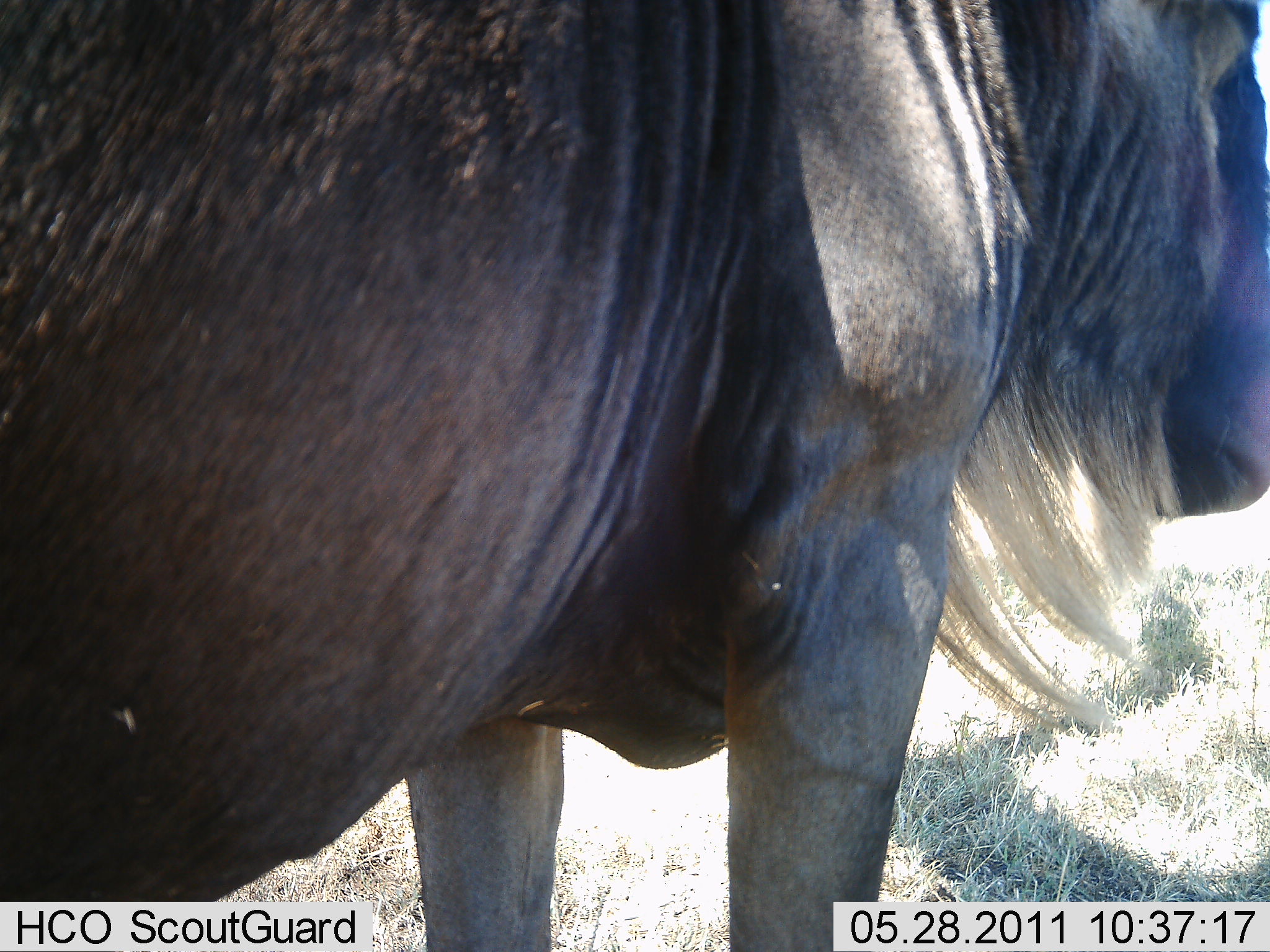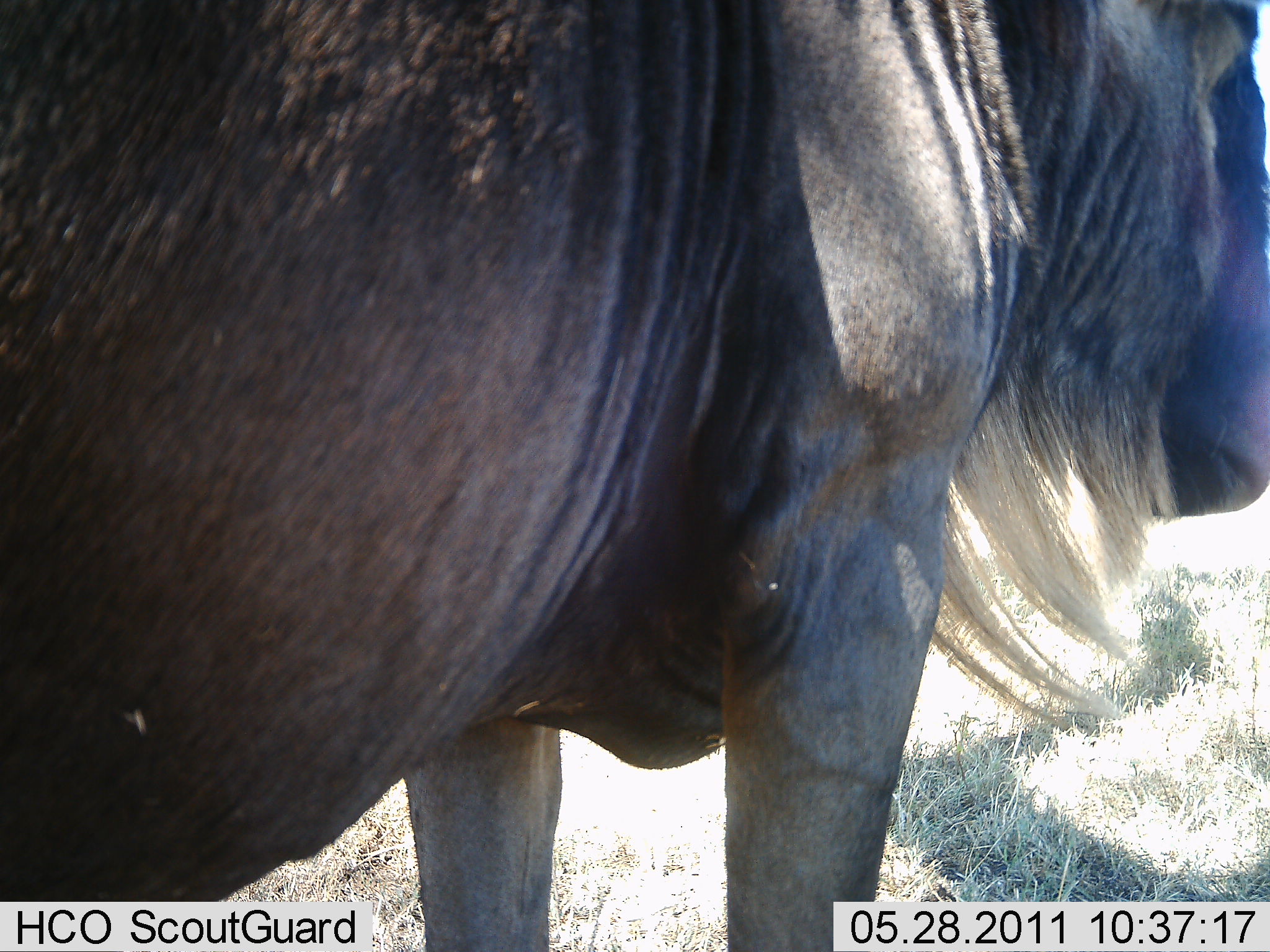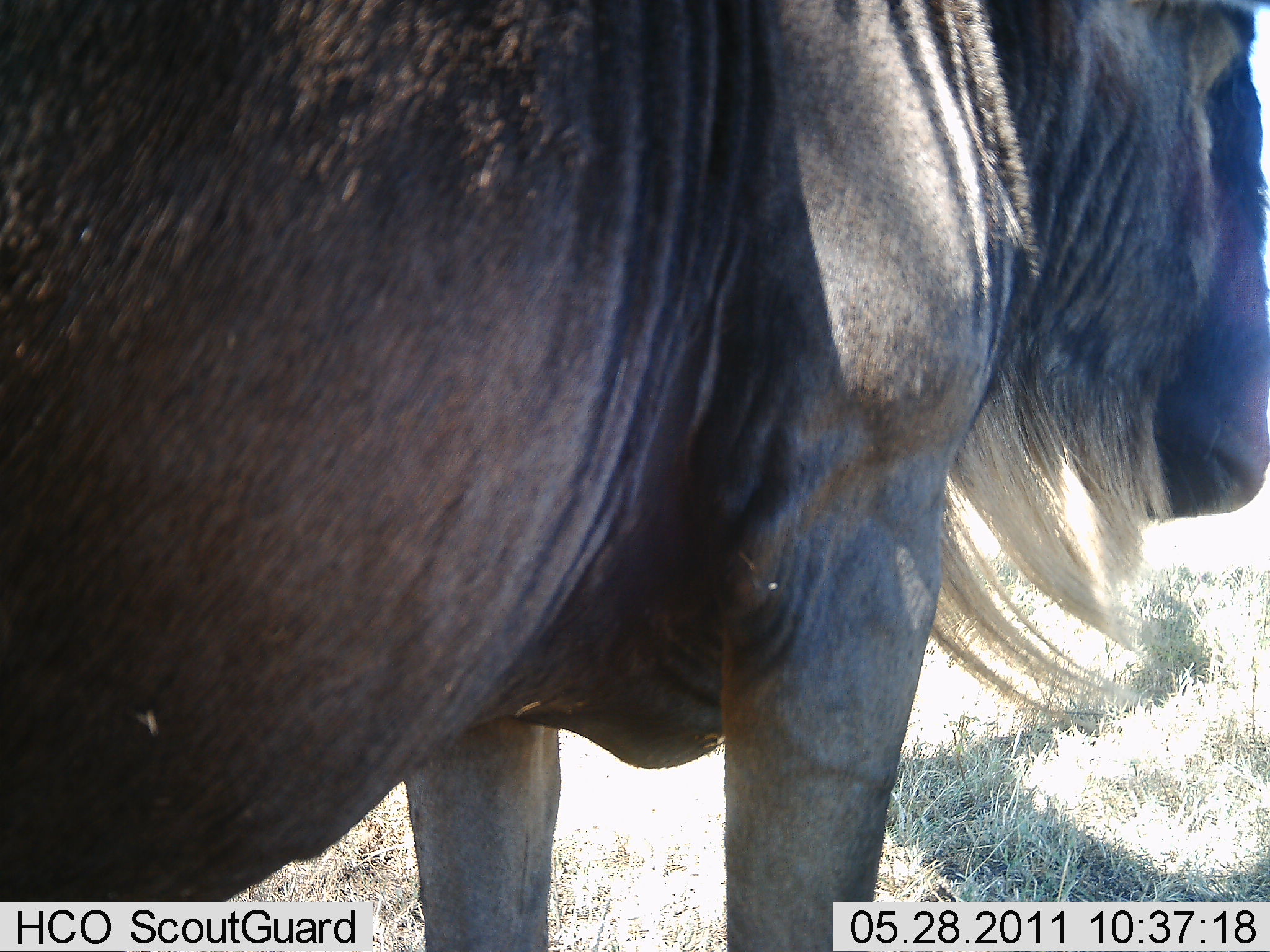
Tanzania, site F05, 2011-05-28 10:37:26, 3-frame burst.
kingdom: Animalia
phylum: Chordata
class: Mammalia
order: Artiodactyla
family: Bovidae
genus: Connochaetes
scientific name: Connochaetes taurinus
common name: blue wildebeest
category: wildebeest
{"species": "wildebeest (blue wildebeest) (Connochaetes taurinus)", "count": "1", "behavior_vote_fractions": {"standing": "91%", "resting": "9%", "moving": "0%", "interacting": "0%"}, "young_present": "0%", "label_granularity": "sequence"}